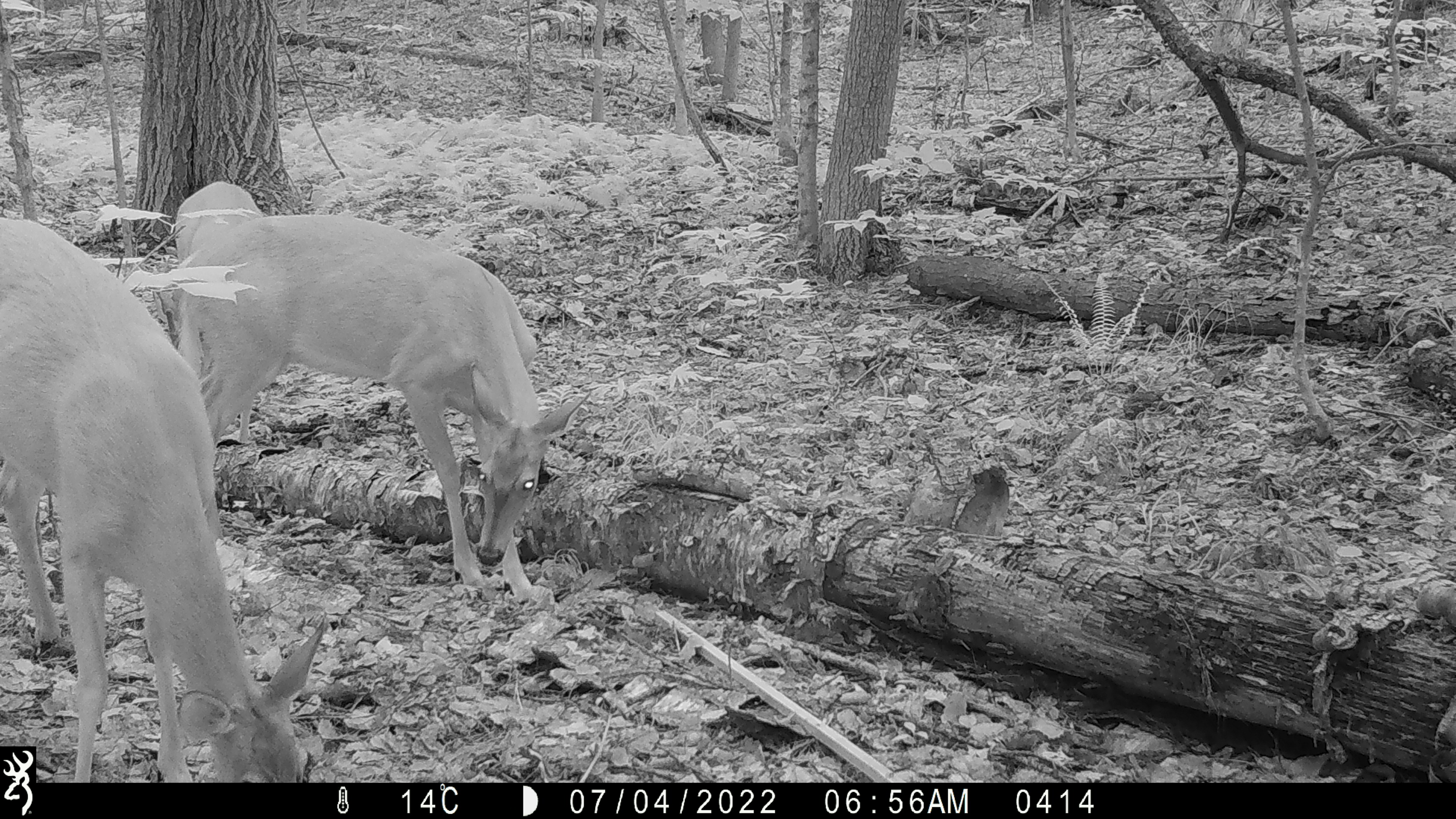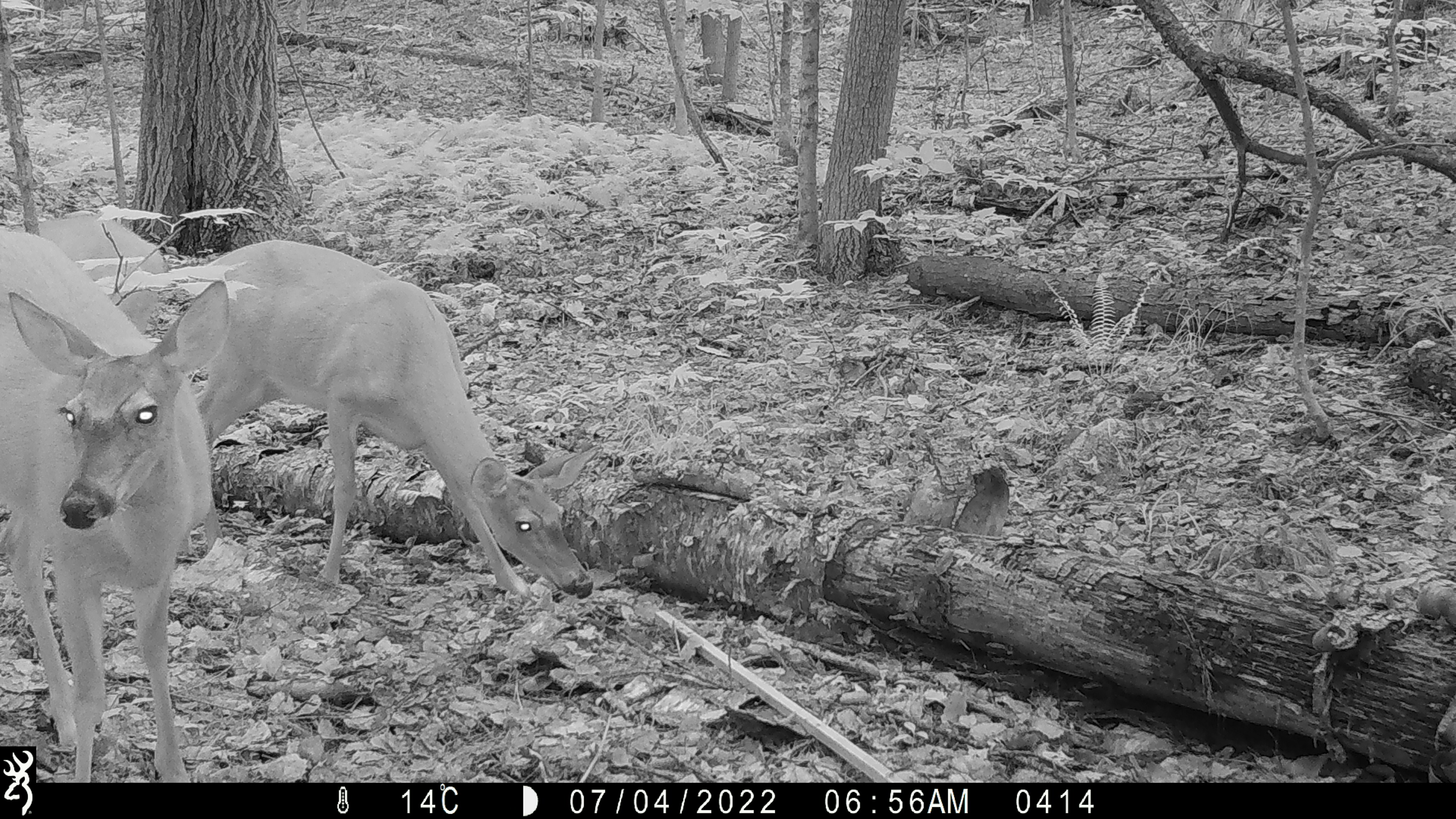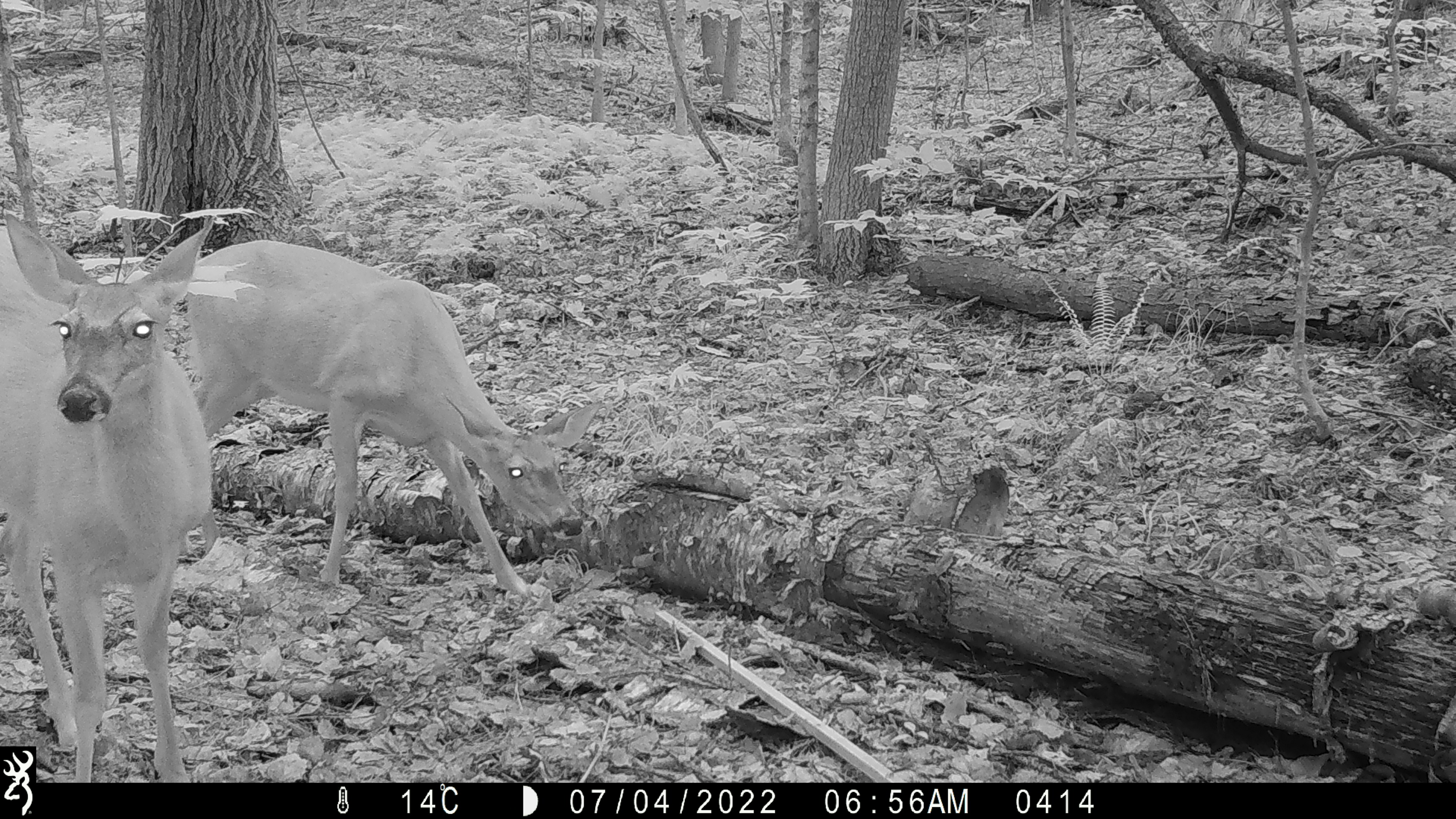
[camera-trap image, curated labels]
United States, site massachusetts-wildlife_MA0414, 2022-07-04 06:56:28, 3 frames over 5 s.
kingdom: Animalia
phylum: Chordata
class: Mammalia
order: Artiodactyla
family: Cervidae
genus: Odocoileus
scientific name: Odocoileus virginianus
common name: white-tailed deer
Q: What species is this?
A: White-tailed deer (Odocoileus virginianus).